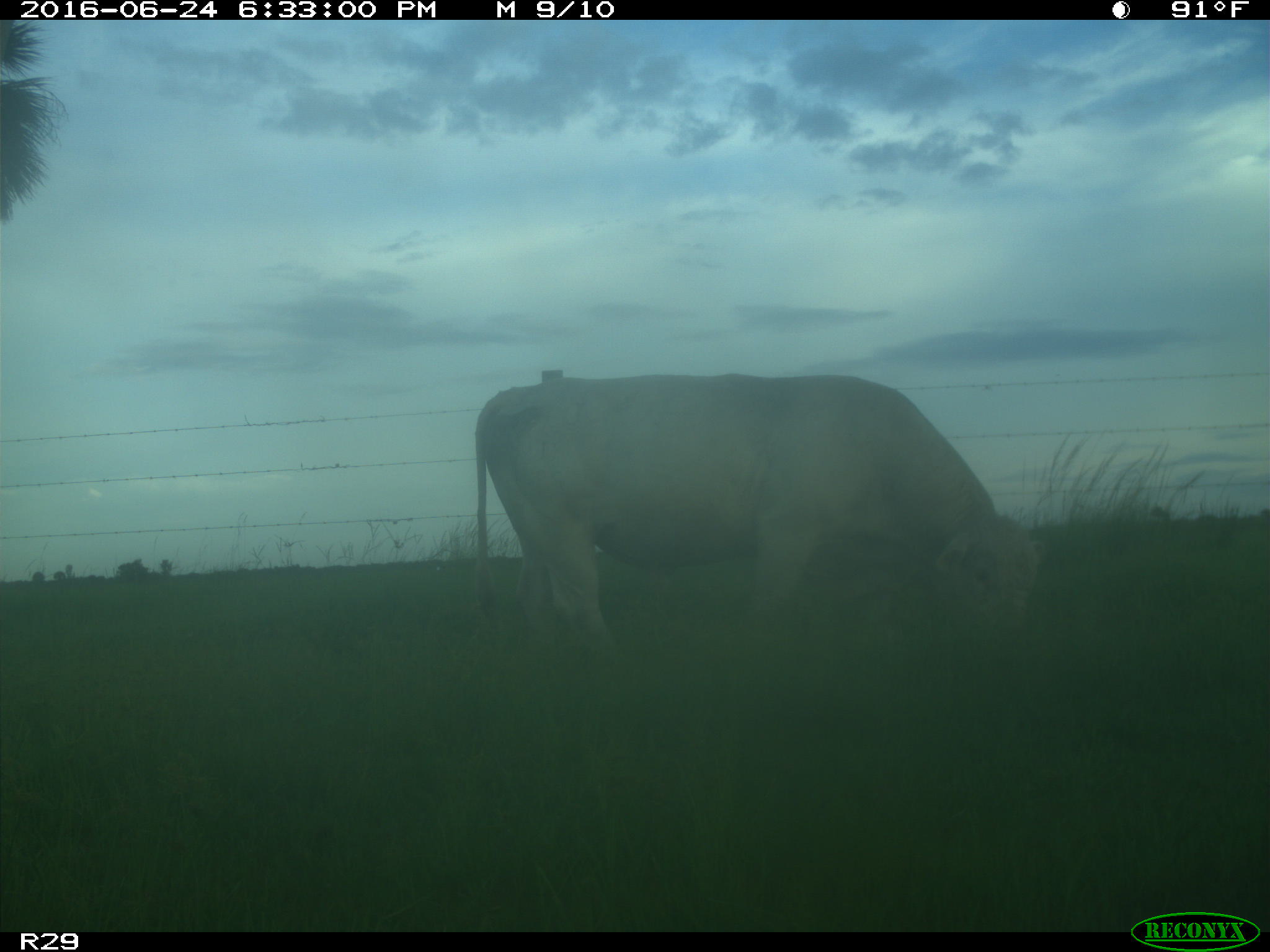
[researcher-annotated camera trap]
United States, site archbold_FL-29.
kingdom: Animalia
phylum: Chordata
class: Mammalia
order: Artiodactyla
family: Bovidae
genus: Bos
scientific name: Bos taurus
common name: domestic cow